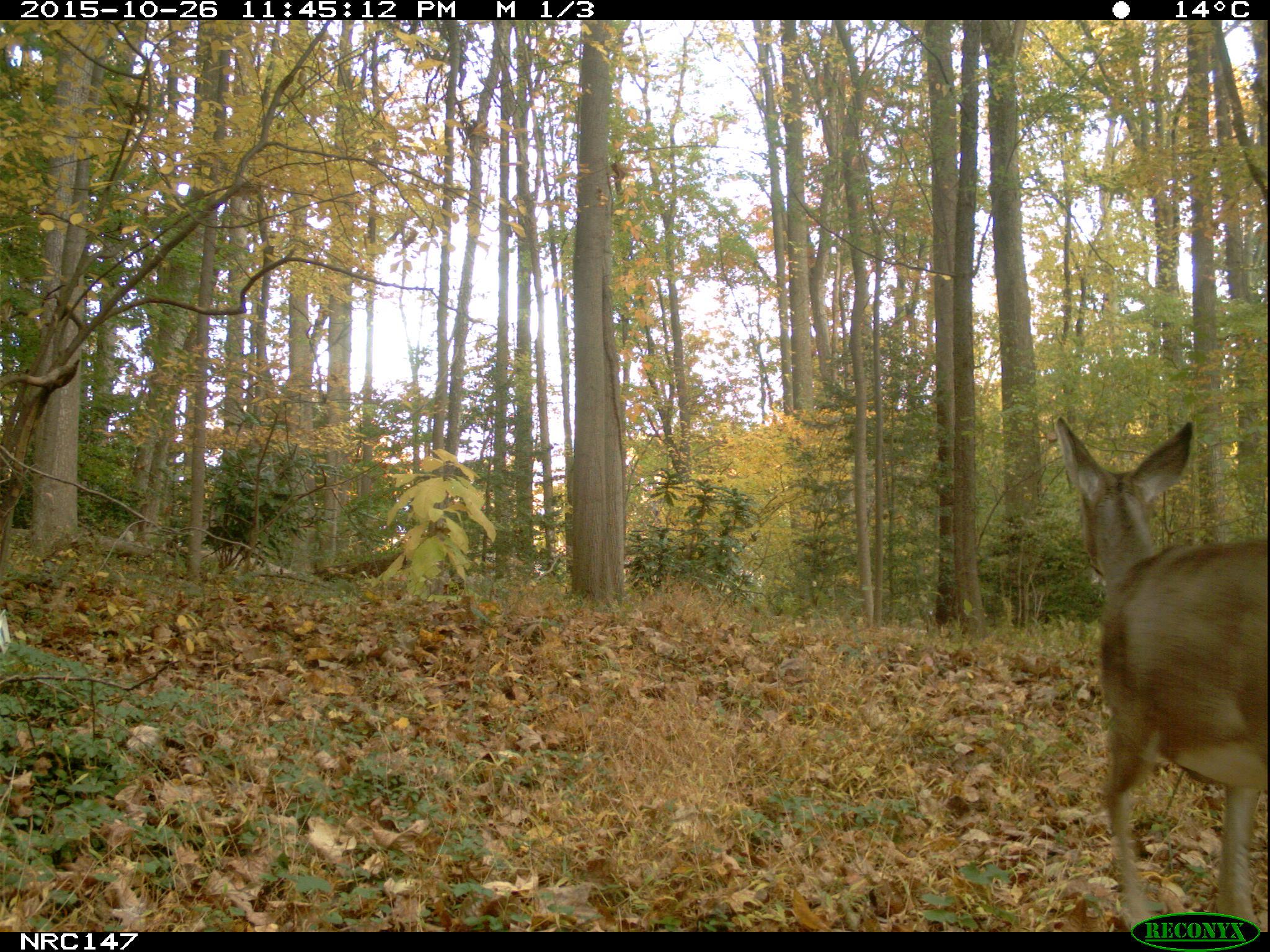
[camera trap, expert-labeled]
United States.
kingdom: Animalia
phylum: Chordata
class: Mammalia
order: Artiodactyla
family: Cervidae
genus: Odocoileus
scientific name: Odocoileus virginianus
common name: white-tailed deer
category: White Tailed Deer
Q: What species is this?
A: White Tailed Deer (white-tailed deer) (Odocoileus virginianus).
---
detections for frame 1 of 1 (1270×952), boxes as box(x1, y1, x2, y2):
White Tailed Deer: box(1050, 407, 1270, 940)